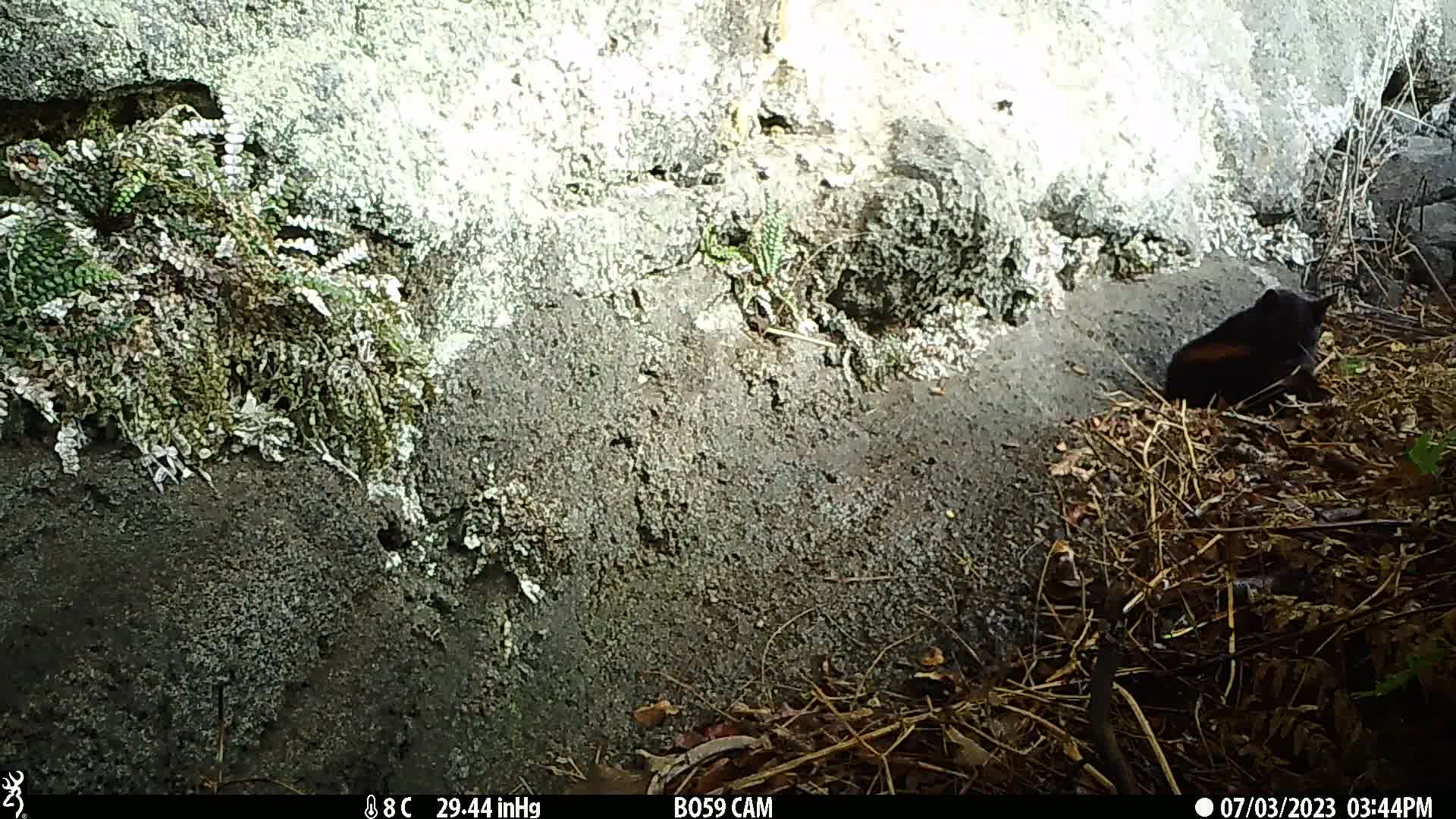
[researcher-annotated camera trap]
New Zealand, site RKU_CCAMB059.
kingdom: Animalia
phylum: Chordata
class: Mammalia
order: Carnivora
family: Felidae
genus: Felis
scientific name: Felis catus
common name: domestic cat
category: cat